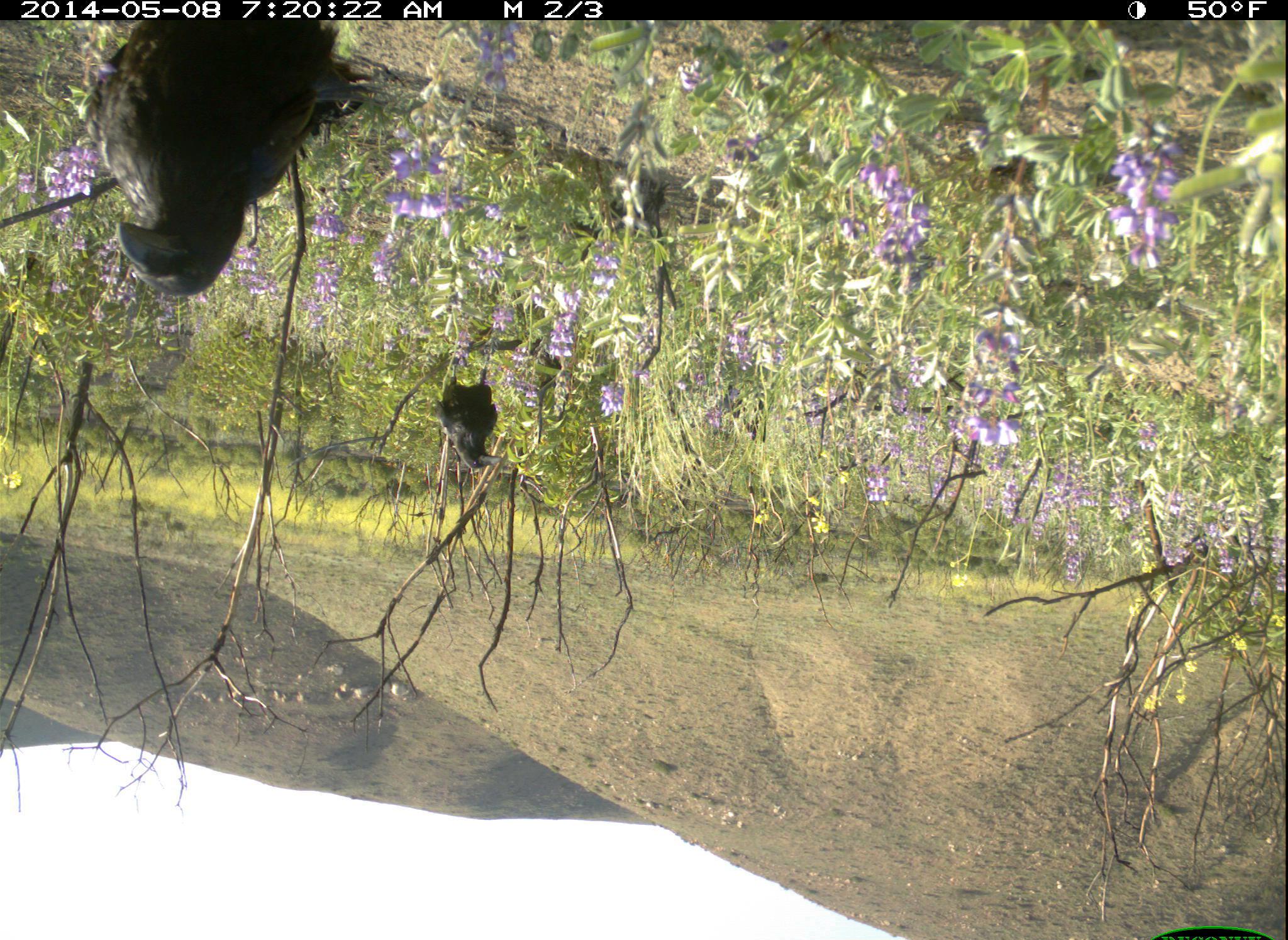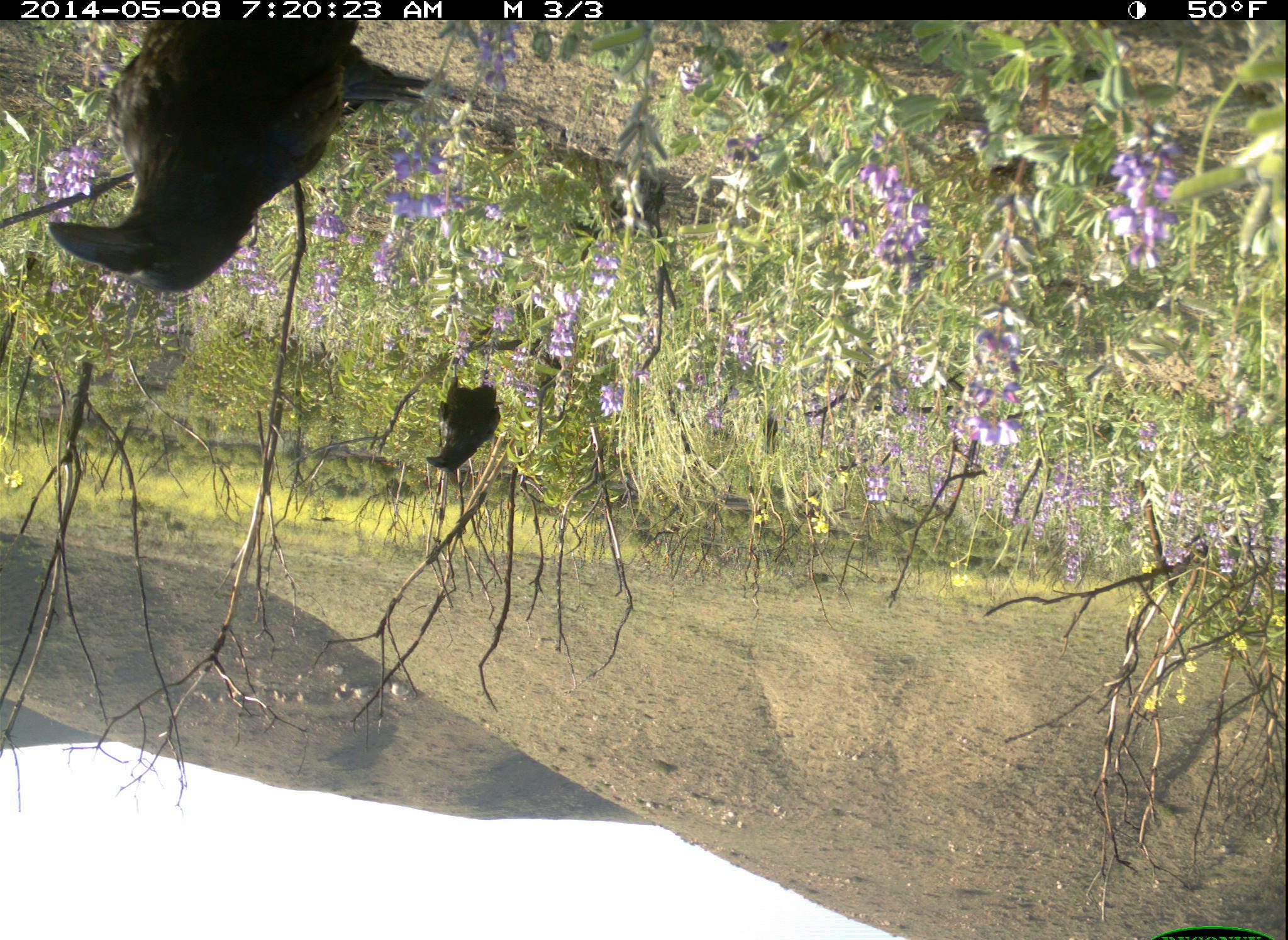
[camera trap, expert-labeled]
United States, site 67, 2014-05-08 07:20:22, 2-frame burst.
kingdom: Animalia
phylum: Chordata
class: Aves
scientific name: Aves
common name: bird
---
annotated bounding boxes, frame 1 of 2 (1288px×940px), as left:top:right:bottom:
bird: 84:21:369:298; 433:351:509:472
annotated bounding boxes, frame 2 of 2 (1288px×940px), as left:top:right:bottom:
bird: 43:20:433:297; 425:370:502:471